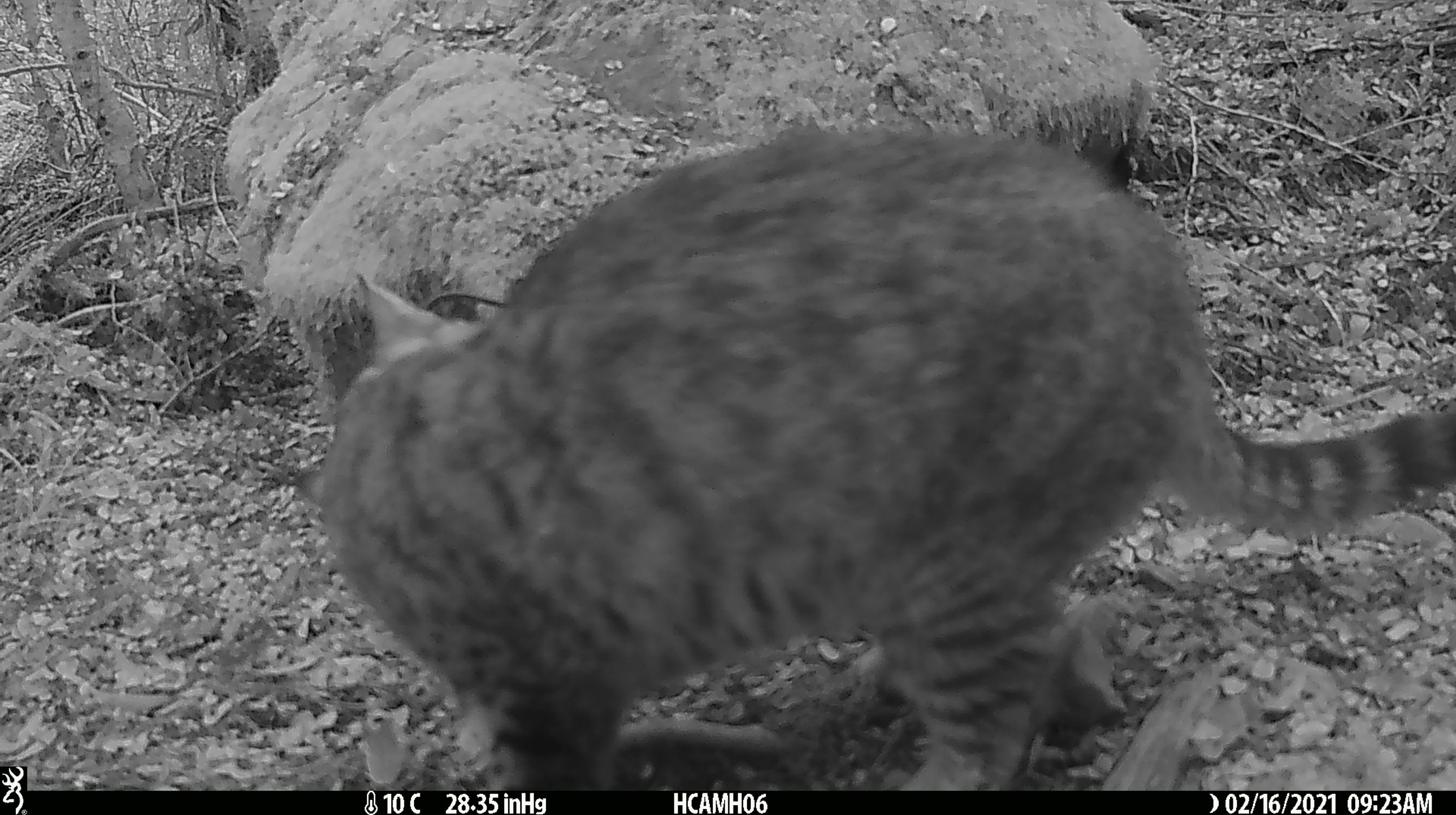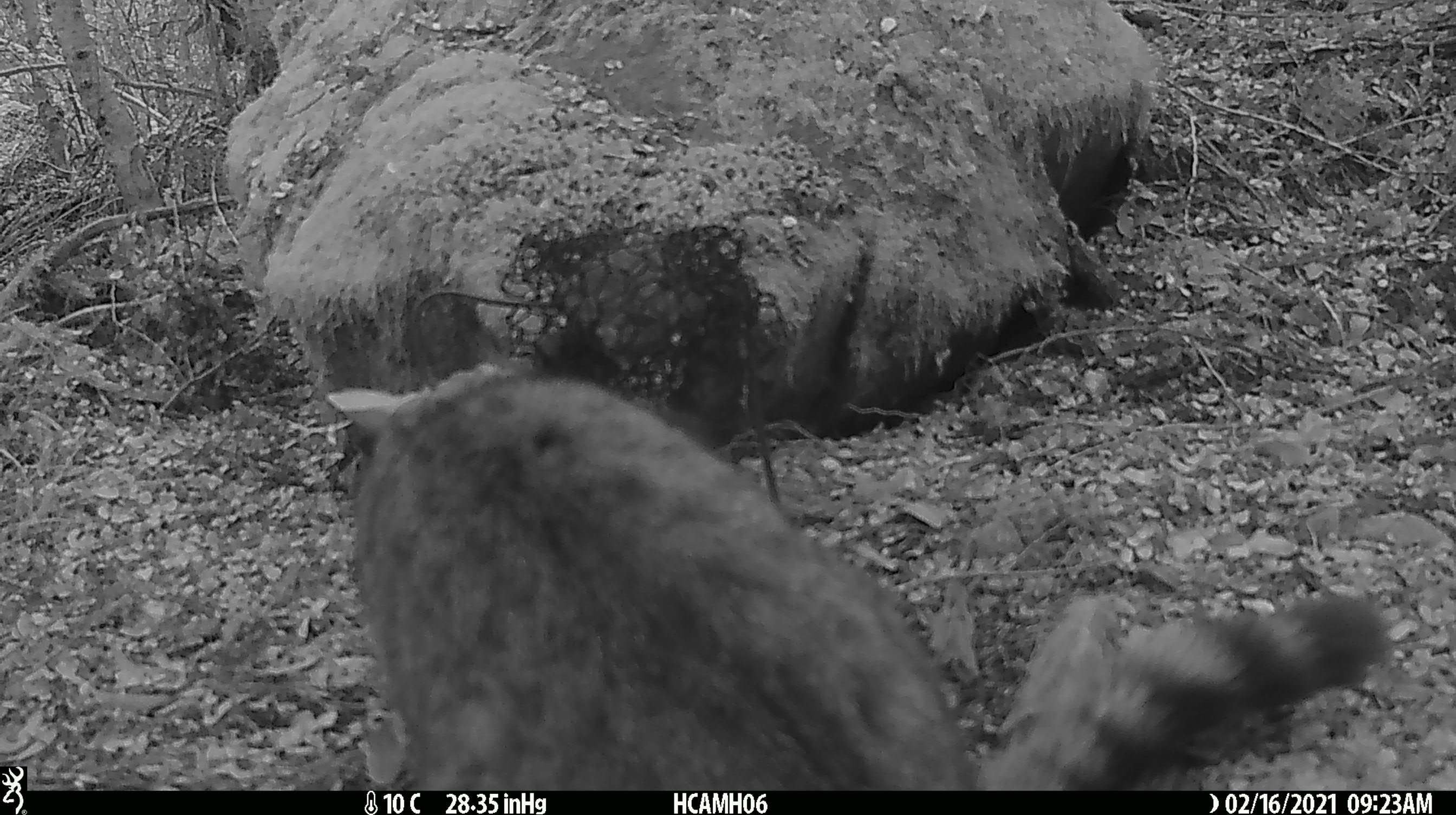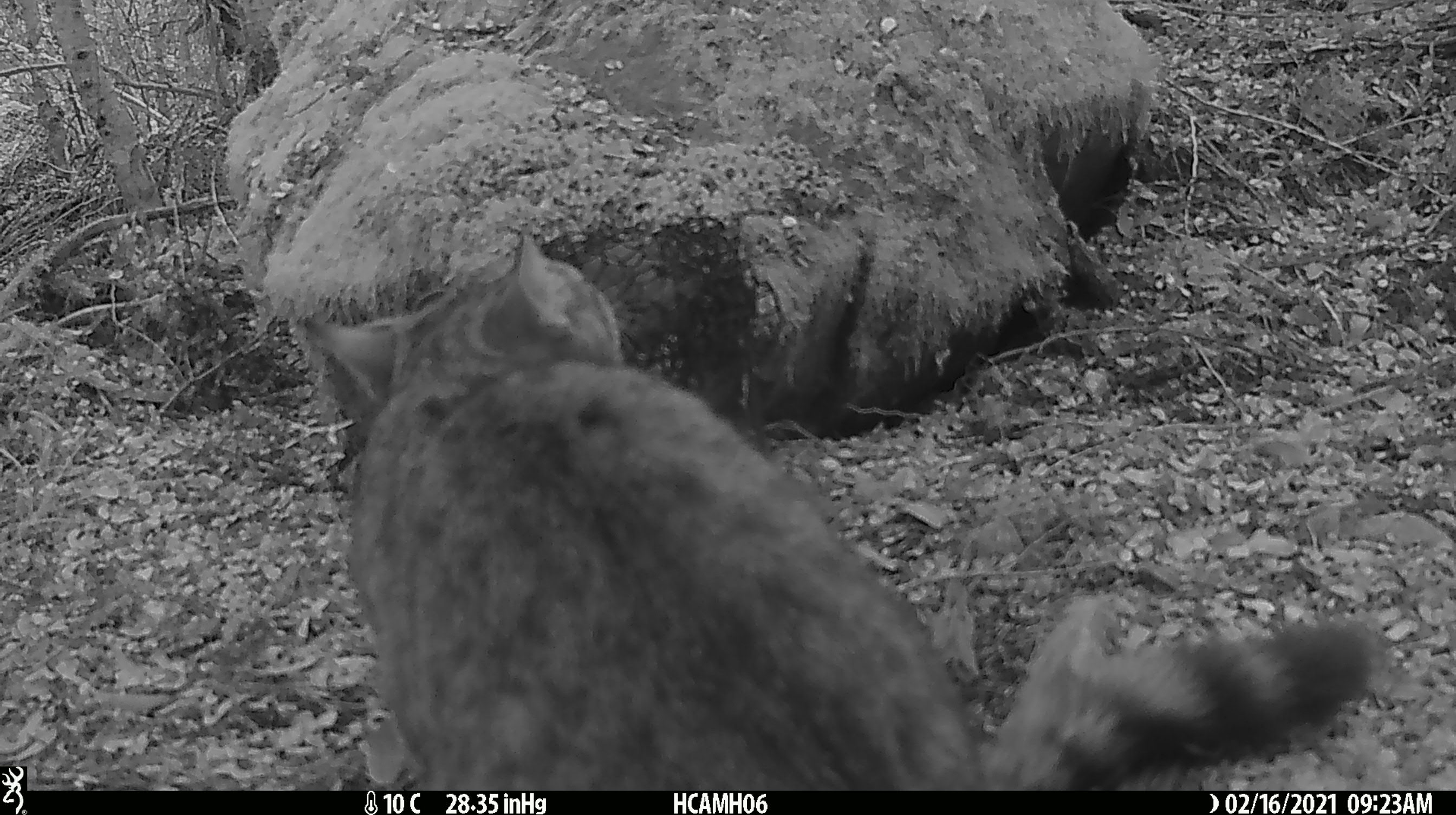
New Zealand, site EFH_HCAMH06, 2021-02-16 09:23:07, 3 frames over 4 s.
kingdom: Animalia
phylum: Chordata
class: Mammalia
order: Carnivora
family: Felidae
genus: Felis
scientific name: Felis catus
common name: domestic cat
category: cat